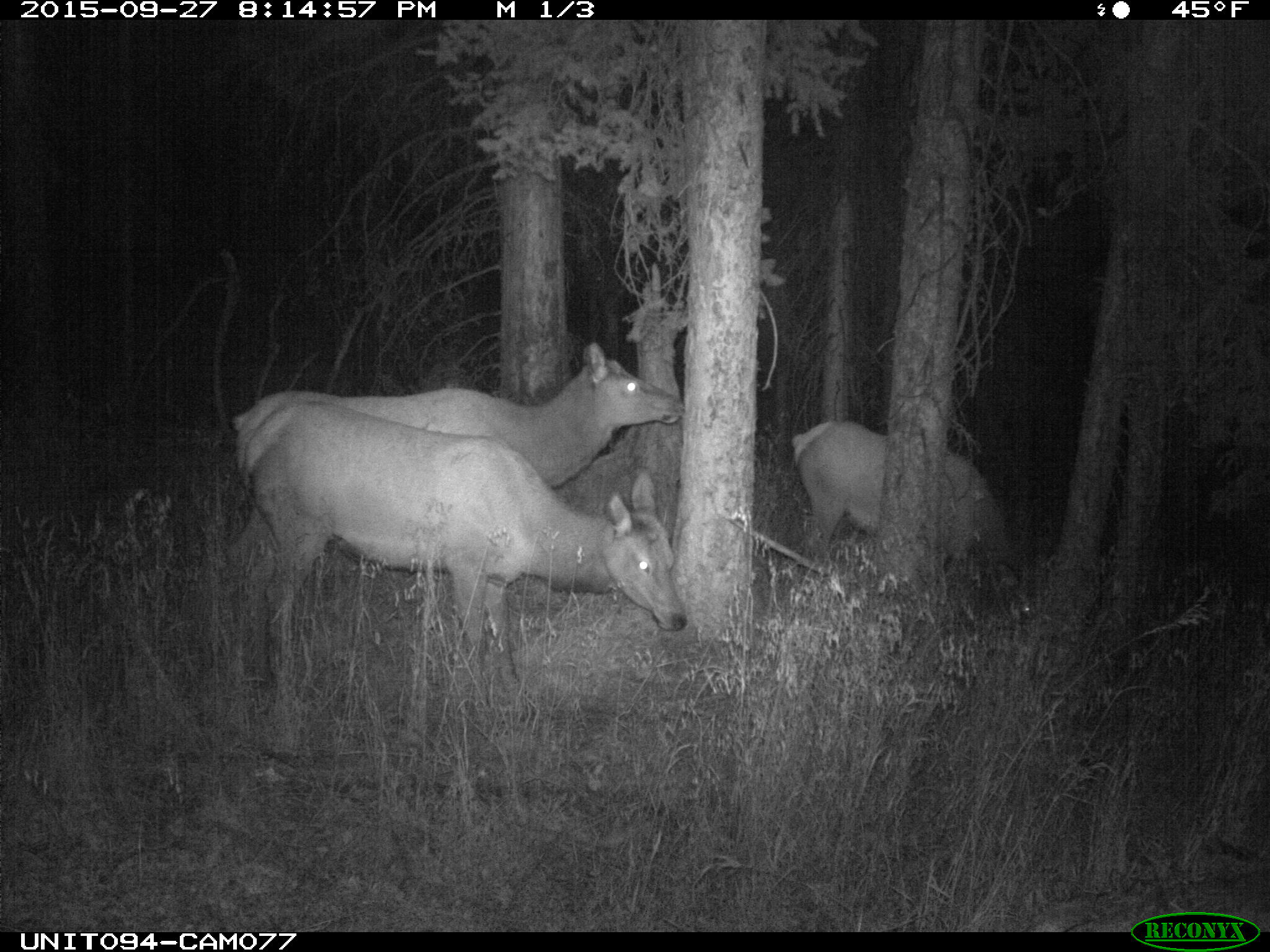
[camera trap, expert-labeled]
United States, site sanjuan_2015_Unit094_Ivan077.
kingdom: Animalia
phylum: Chordata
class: Mammalia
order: Artiodactyla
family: Cervidae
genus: Cervus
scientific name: Cervus elaphus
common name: red deer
Cervus elaphus (red deer).